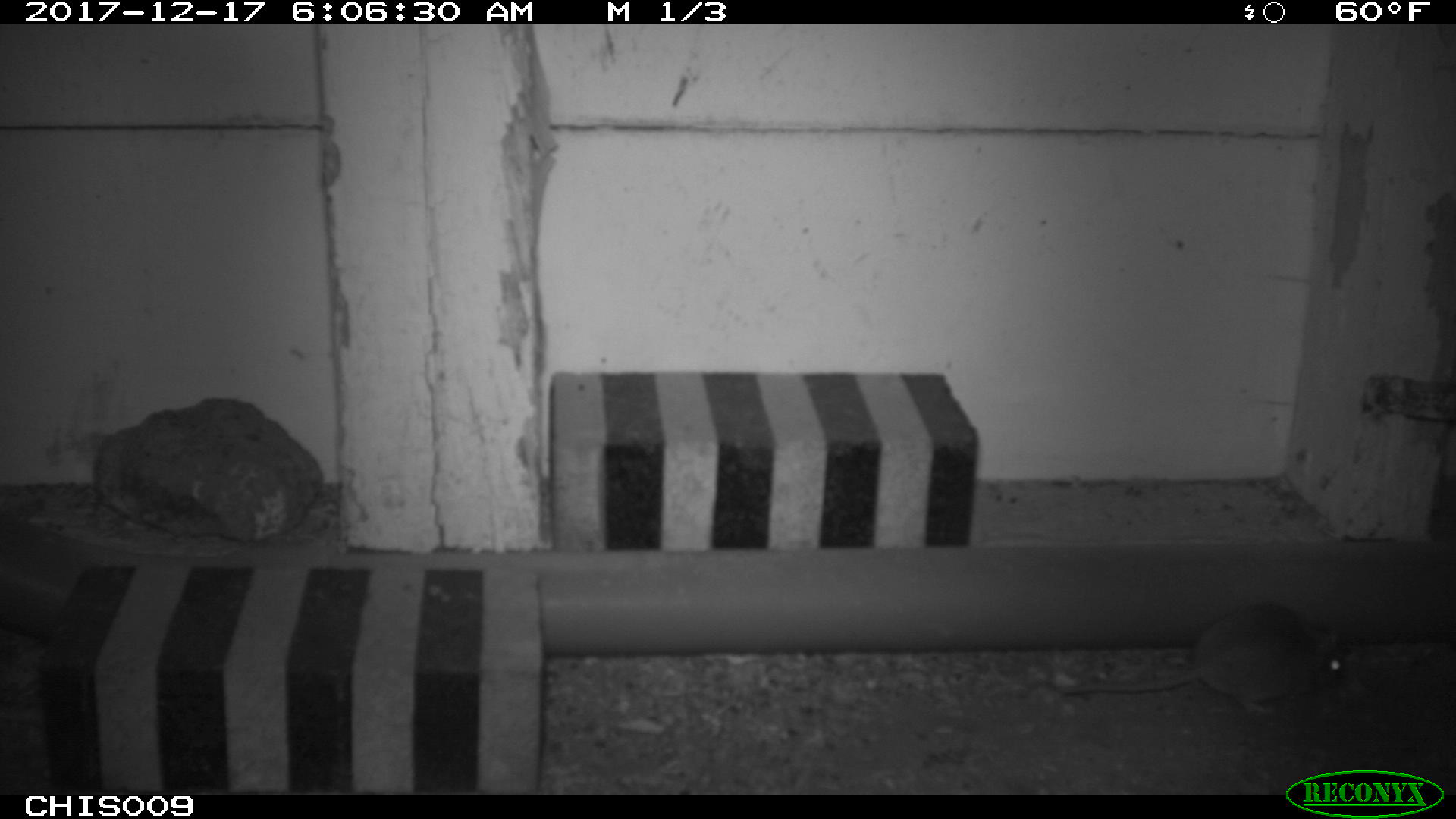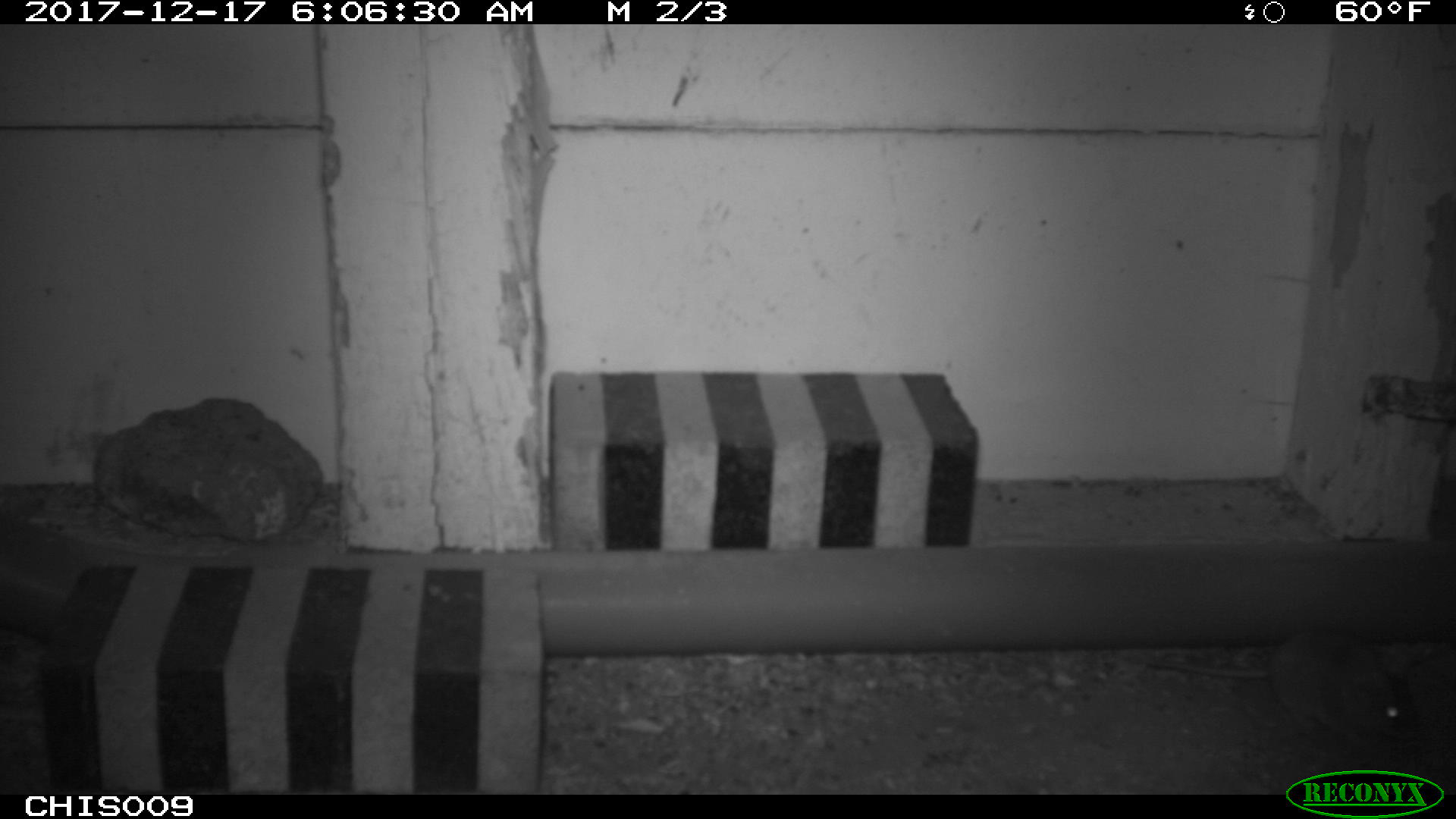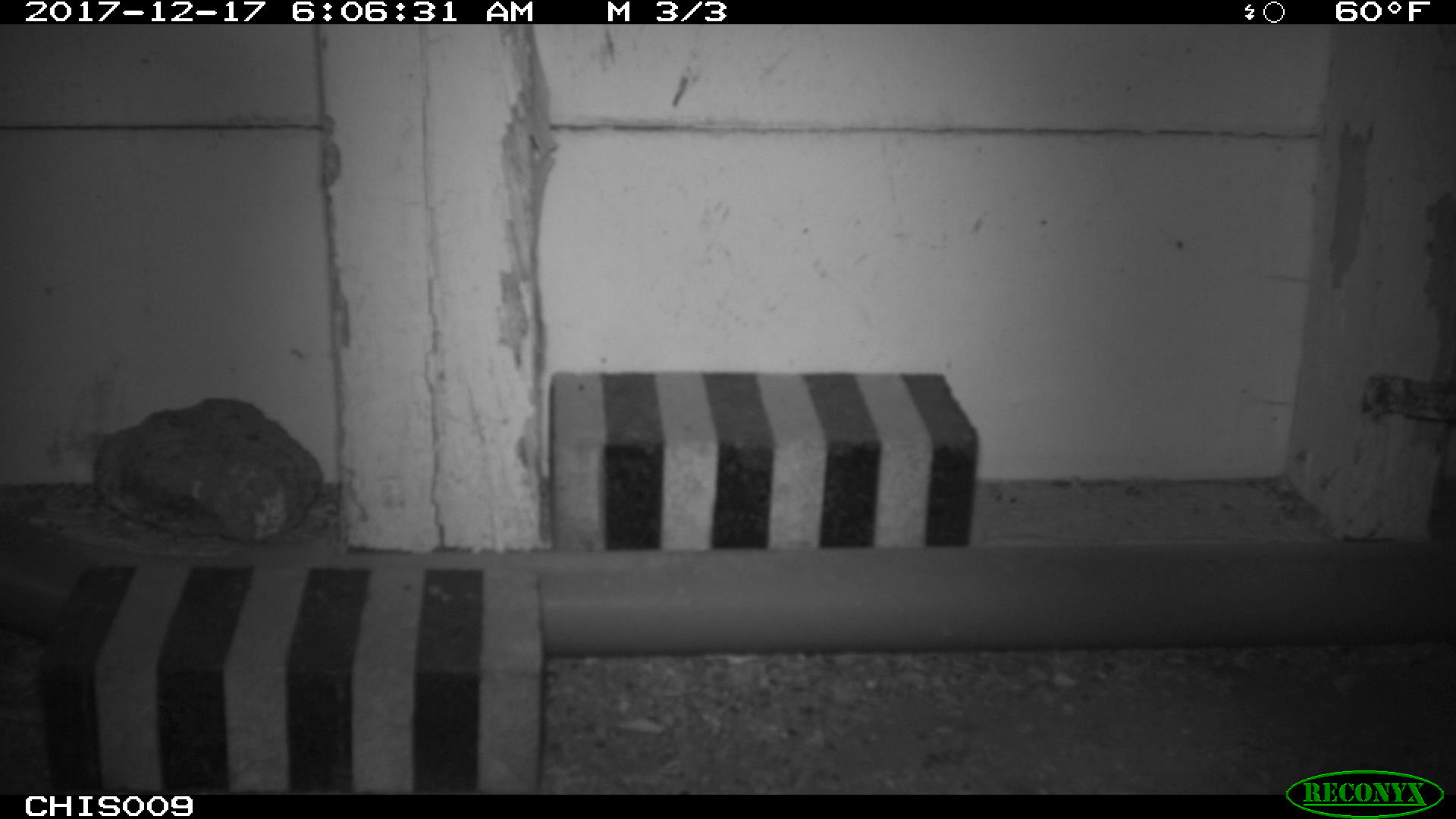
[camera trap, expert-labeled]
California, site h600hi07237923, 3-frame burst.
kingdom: Animalia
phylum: Chordata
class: Mammalia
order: Rodentia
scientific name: Rodentia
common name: rodent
Rodent (Rodentia).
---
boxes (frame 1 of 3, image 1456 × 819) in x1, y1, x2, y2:
rodent: 1060, 599, 1348, 714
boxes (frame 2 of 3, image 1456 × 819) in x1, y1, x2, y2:
rodent: 1147, 631, 1420, 744